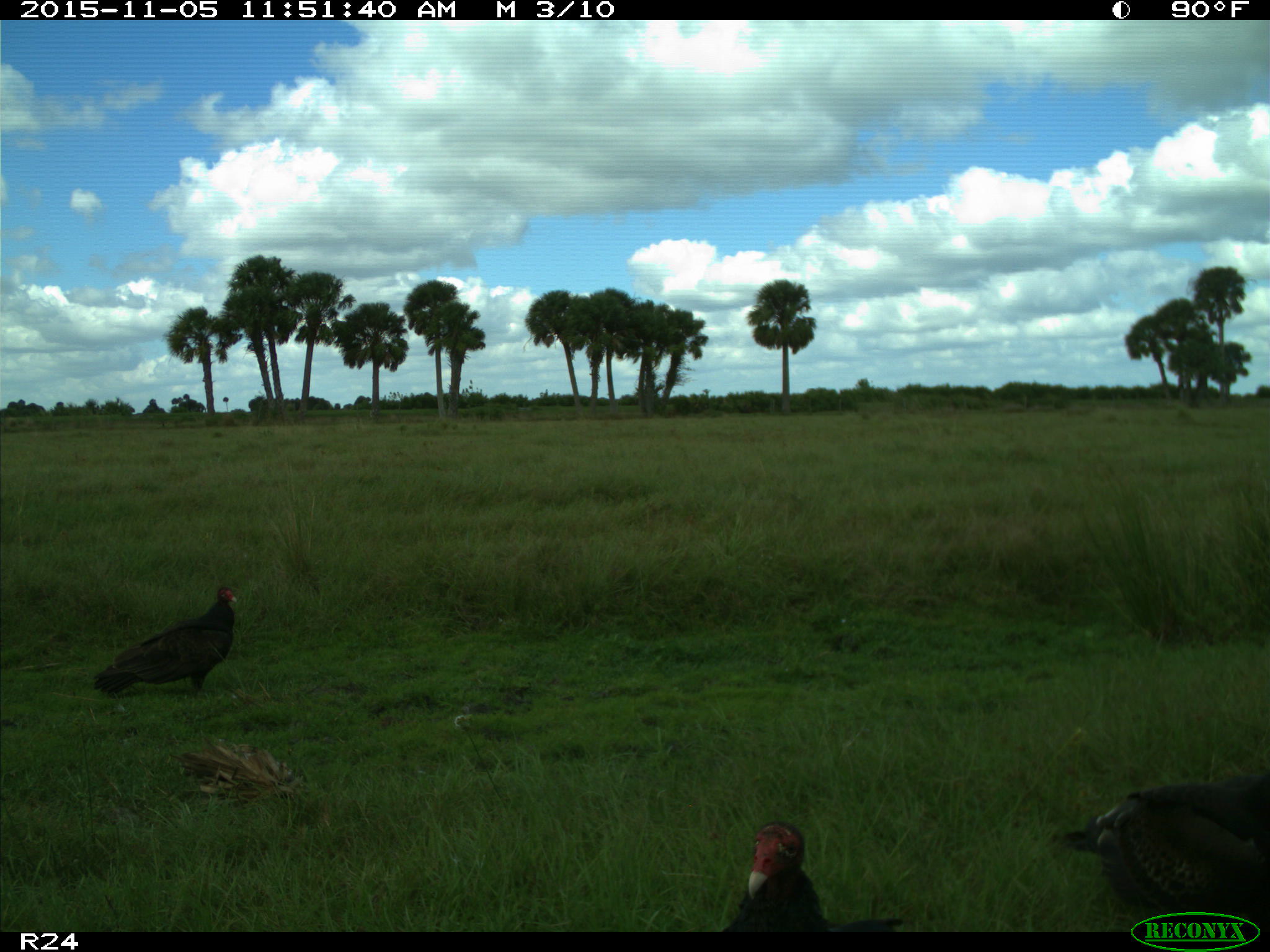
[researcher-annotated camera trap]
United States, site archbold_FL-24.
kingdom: Animalia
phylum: Chordata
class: Aves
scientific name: Aves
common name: birds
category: unidentified bird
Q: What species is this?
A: Unidentified bird (birds) (Aves).